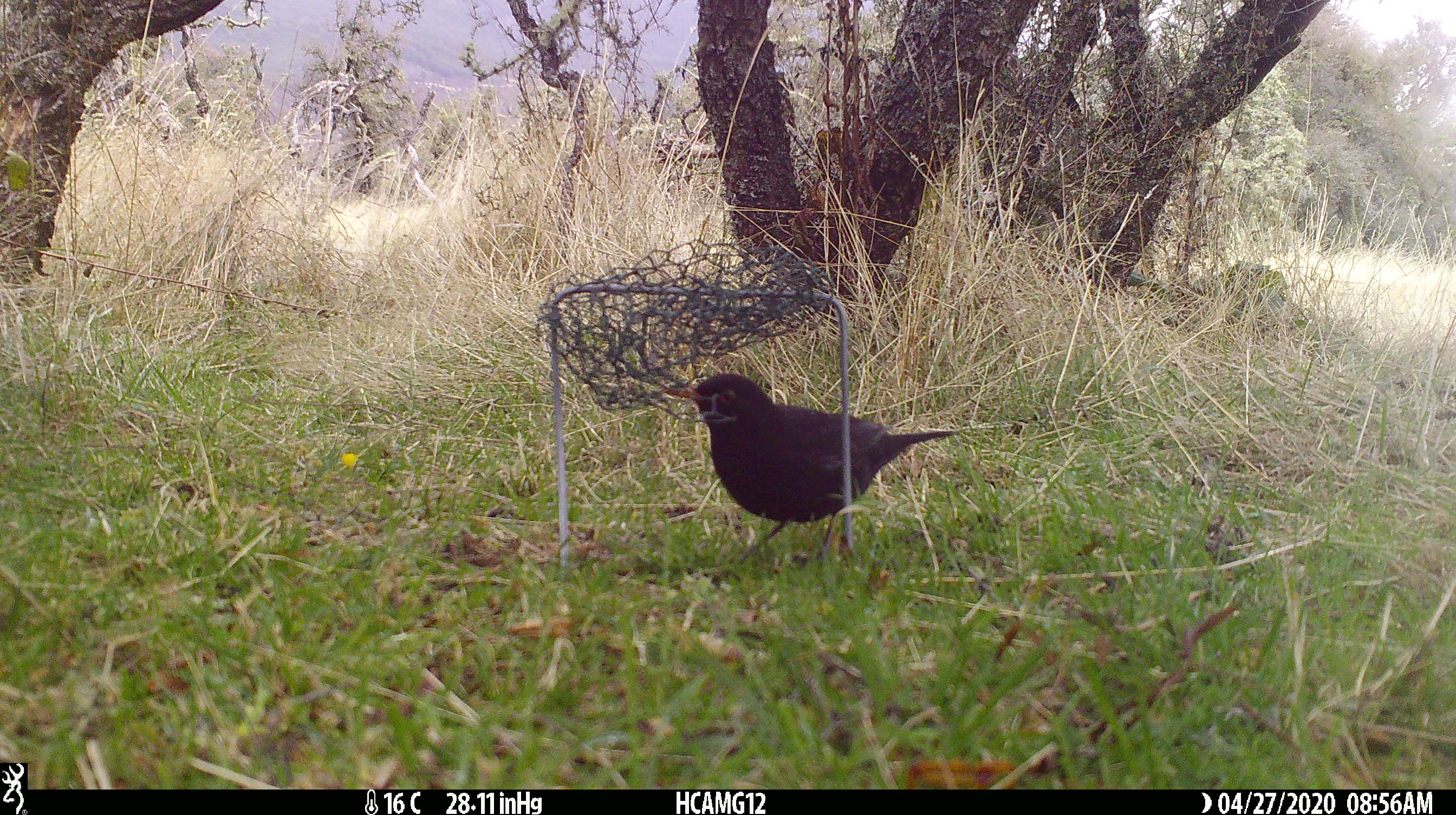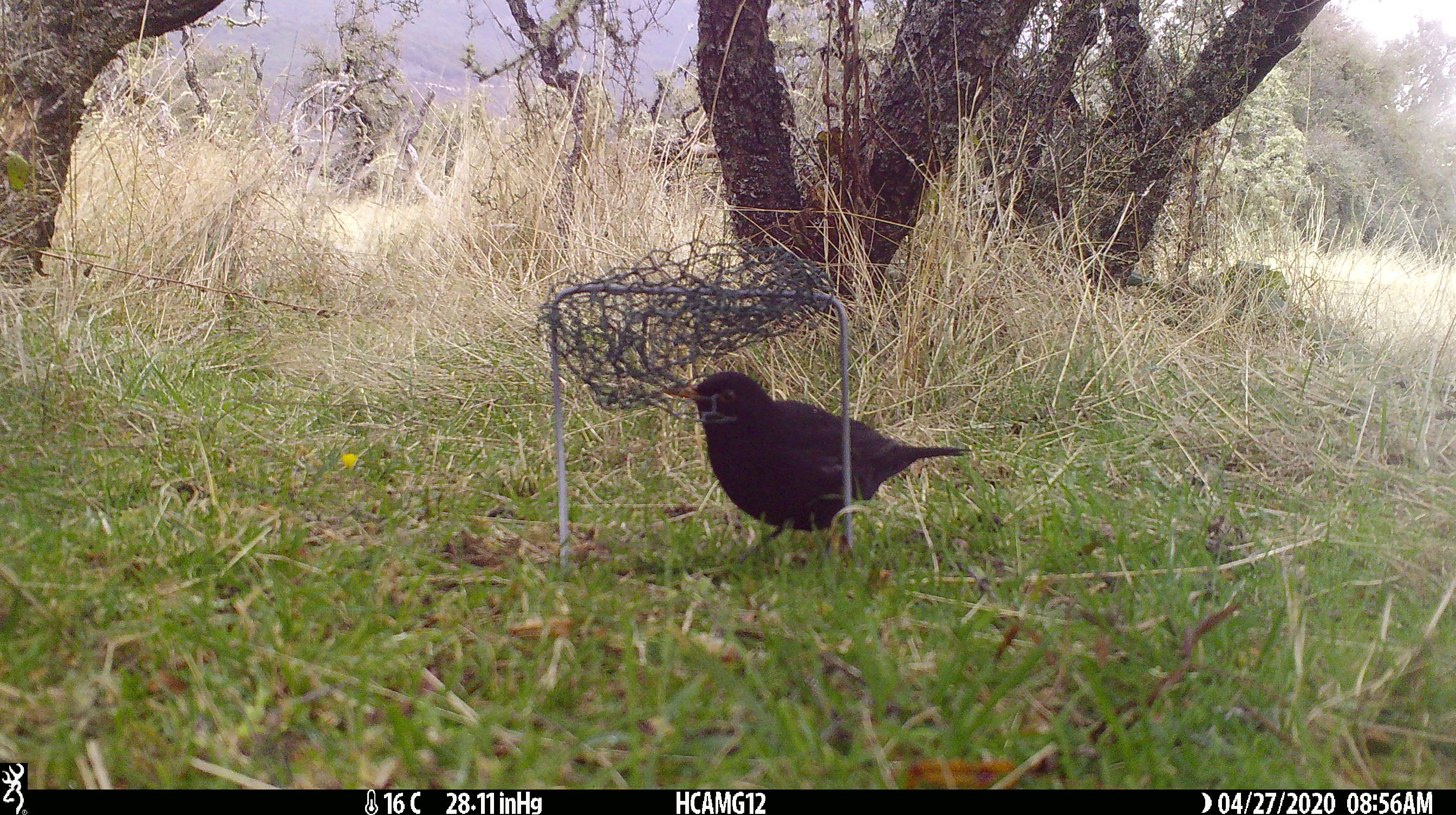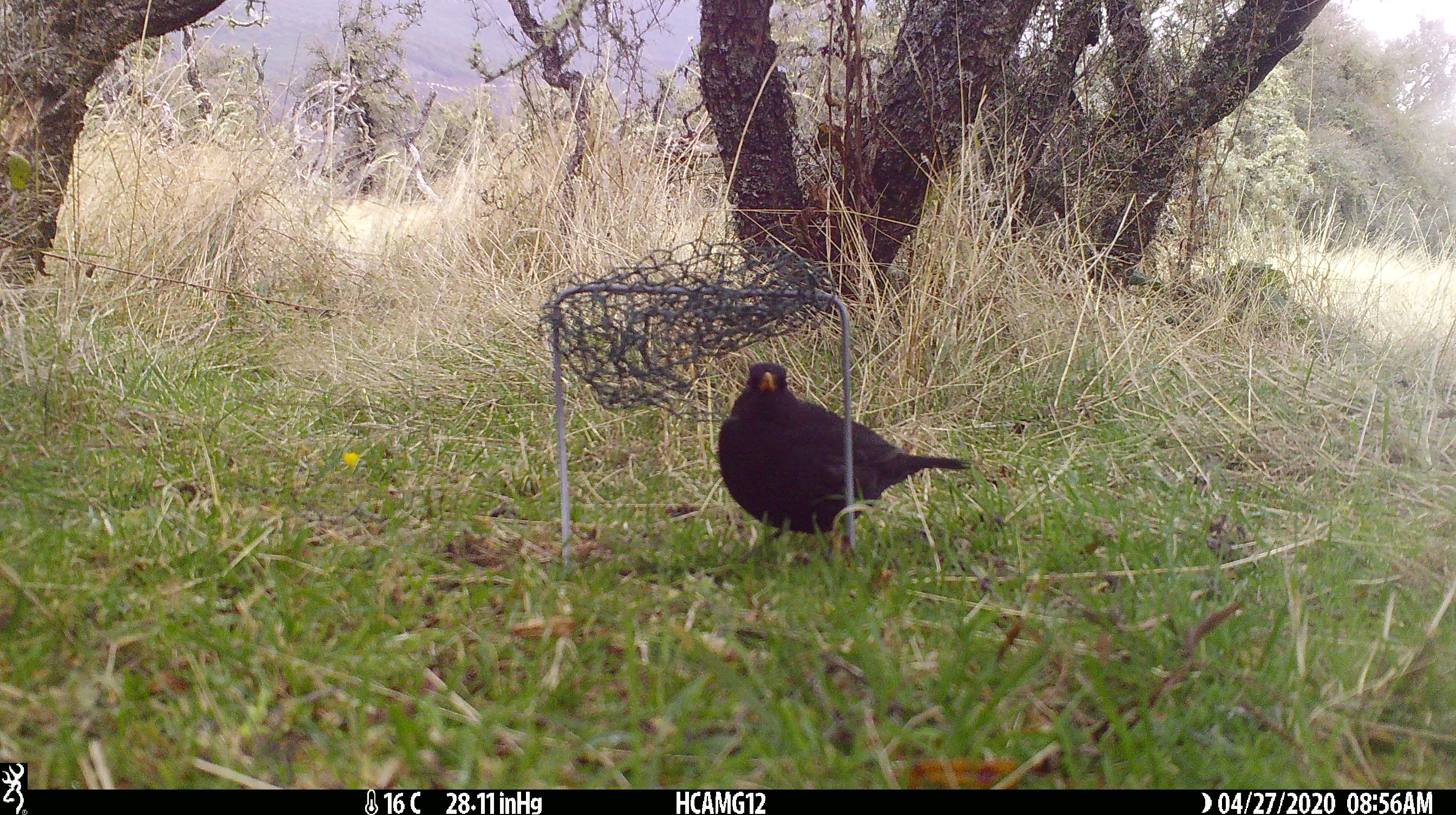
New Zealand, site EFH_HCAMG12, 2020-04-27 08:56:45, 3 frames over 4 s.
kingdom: Animalia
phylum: Chordata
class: Aves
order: Passeriformes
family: Turdidae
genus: Turdus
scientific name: Turdus merula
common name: eurasian blackbird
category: blackbird